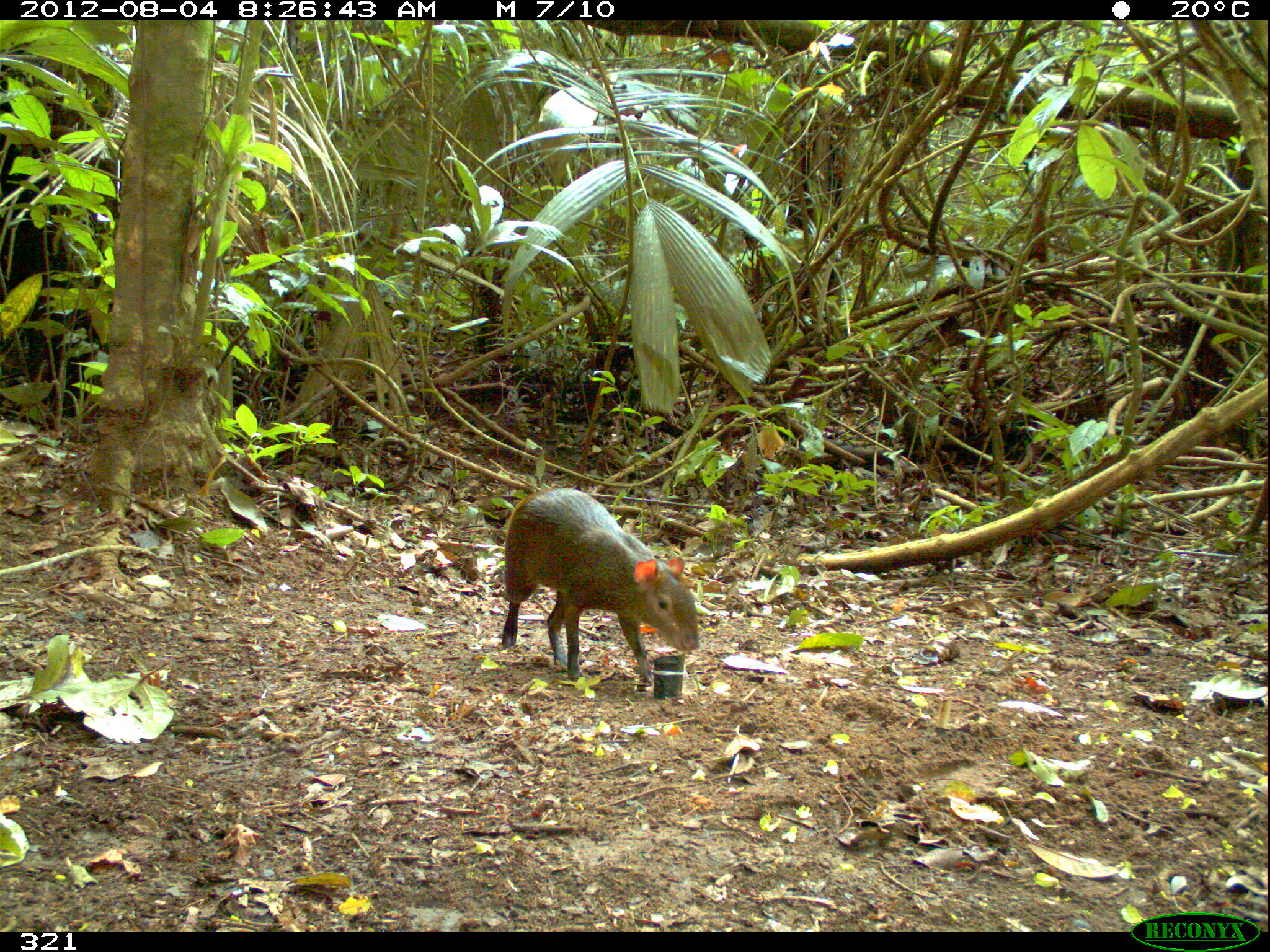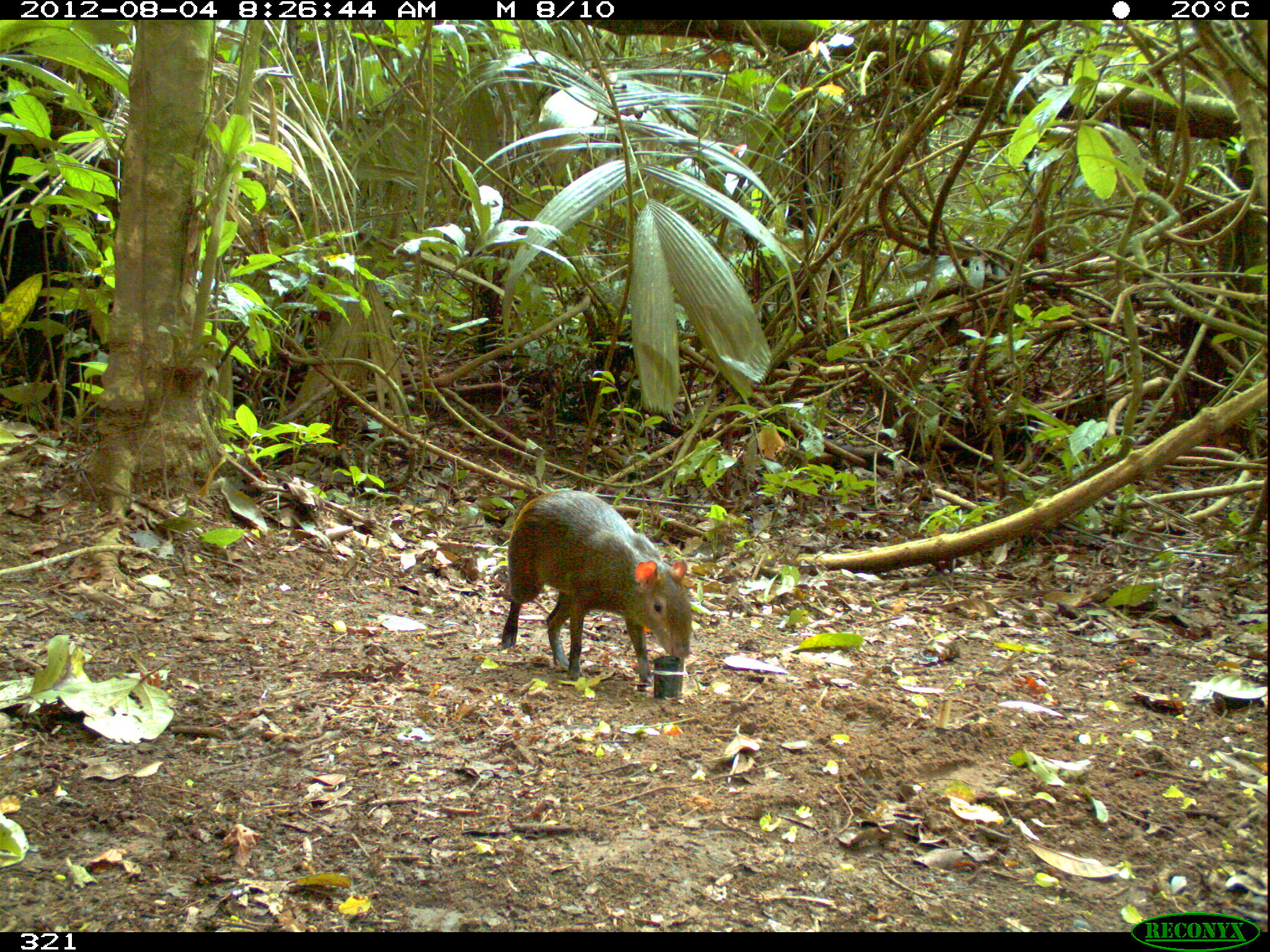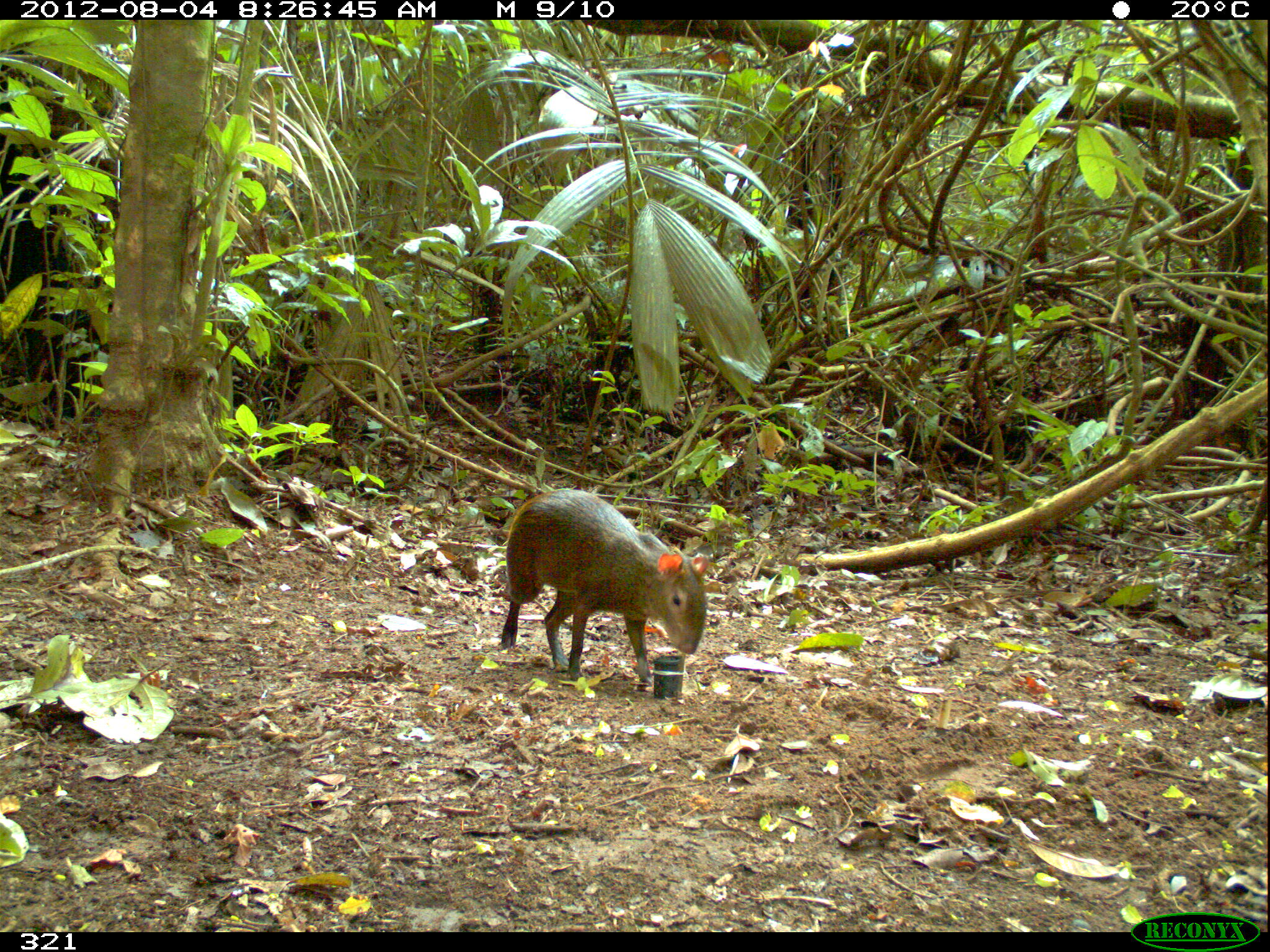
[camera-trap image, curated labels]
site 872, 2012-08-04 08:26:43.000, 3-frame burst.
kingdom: Animalia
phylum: Chordata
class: Mammalia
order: Rodentia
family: Dasyproctidae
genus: Dasyprocta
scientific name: Dasyprocta punctata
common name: central american agouti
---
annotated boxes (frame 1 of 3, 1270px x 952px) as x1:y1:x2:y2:
dasyprocta punctata: 499:485:699:680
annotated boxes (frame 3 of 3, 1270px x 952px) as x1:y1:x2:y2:
dasyprocta punctata: 500:486:708:680